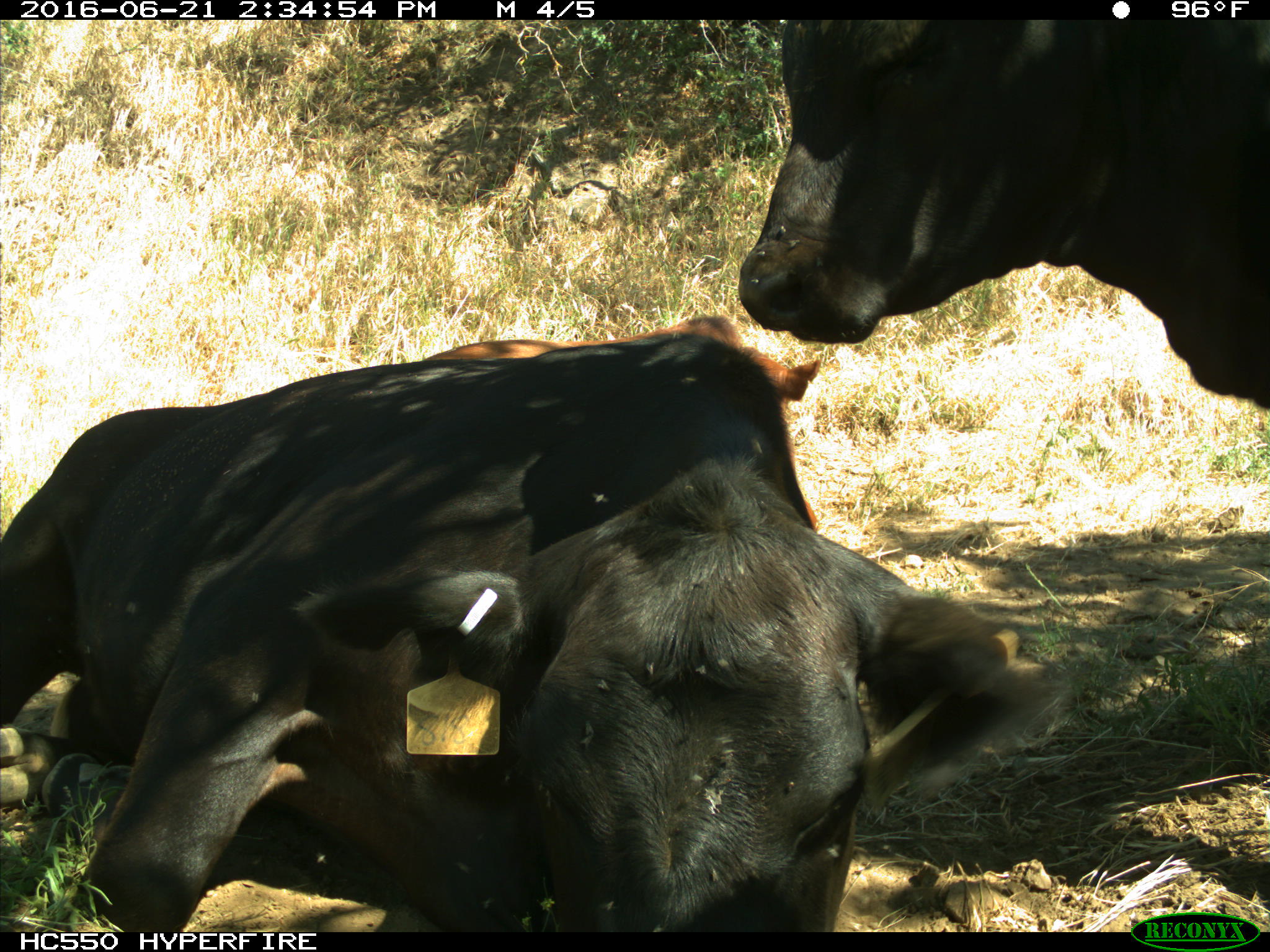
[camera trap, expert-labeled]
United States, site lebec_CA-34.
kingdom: Animalia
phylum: Chordata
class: Mammalia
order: Artiodactyla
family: Bovidae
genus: Bos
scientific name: Bos taurus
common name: domestic cow